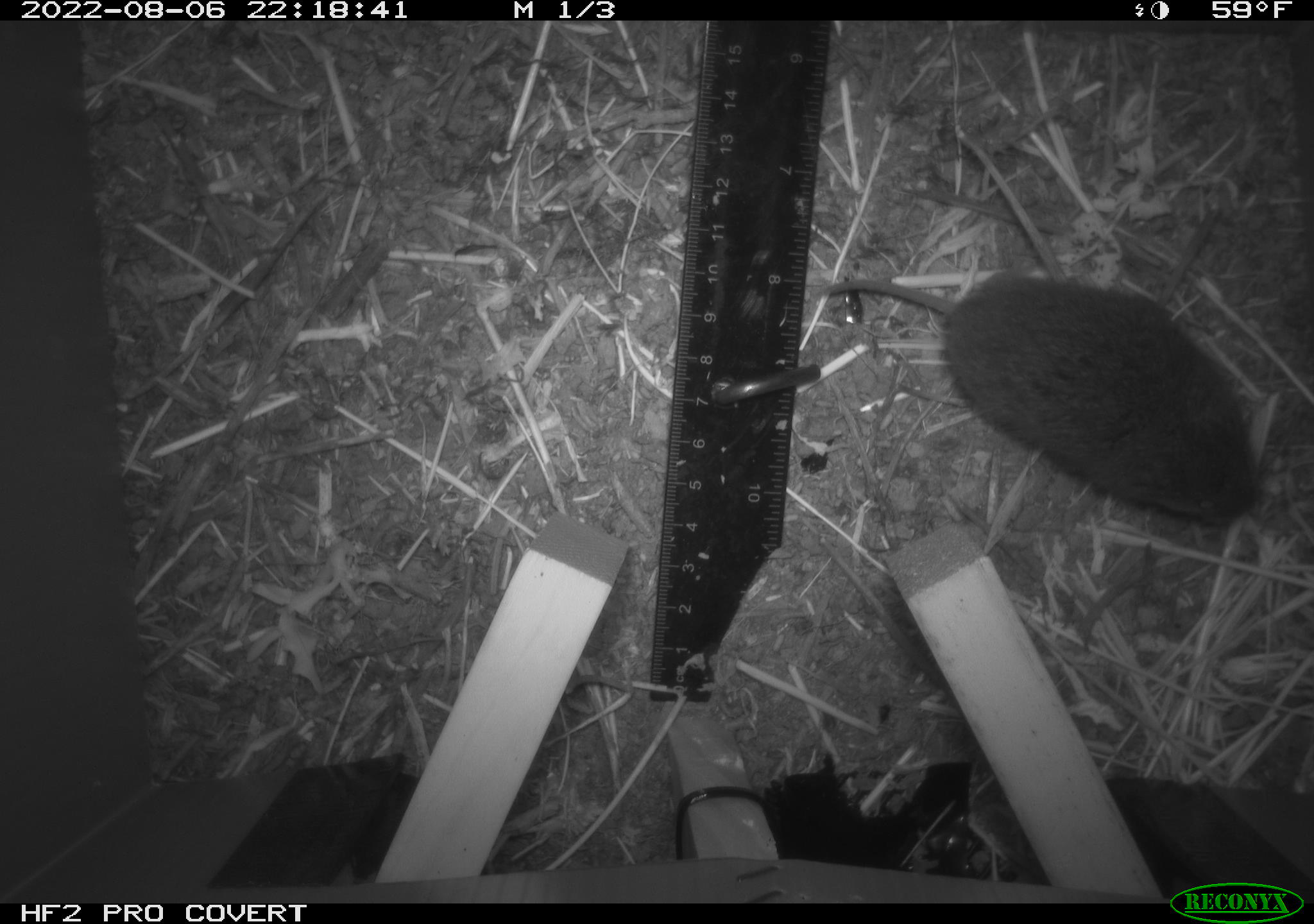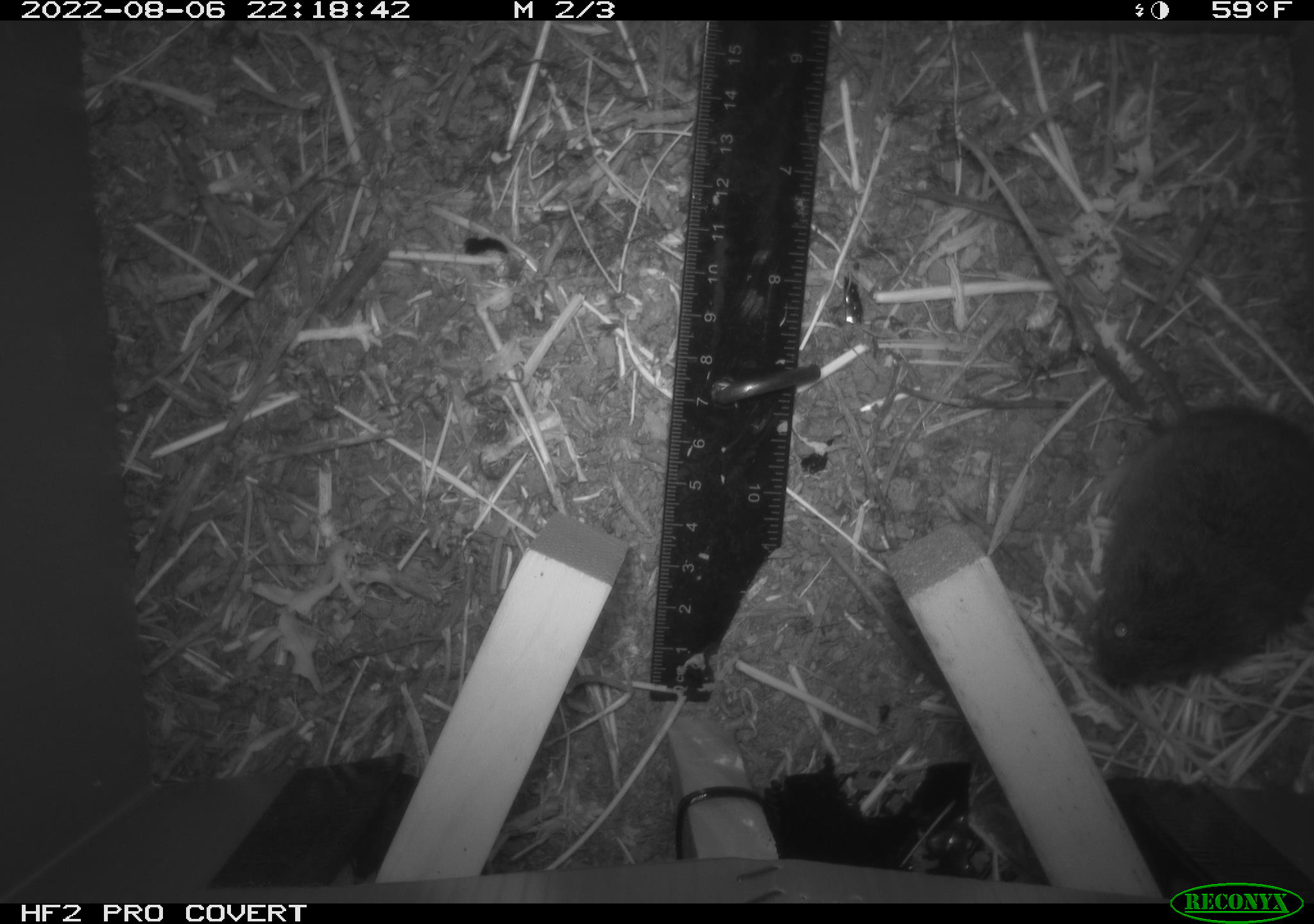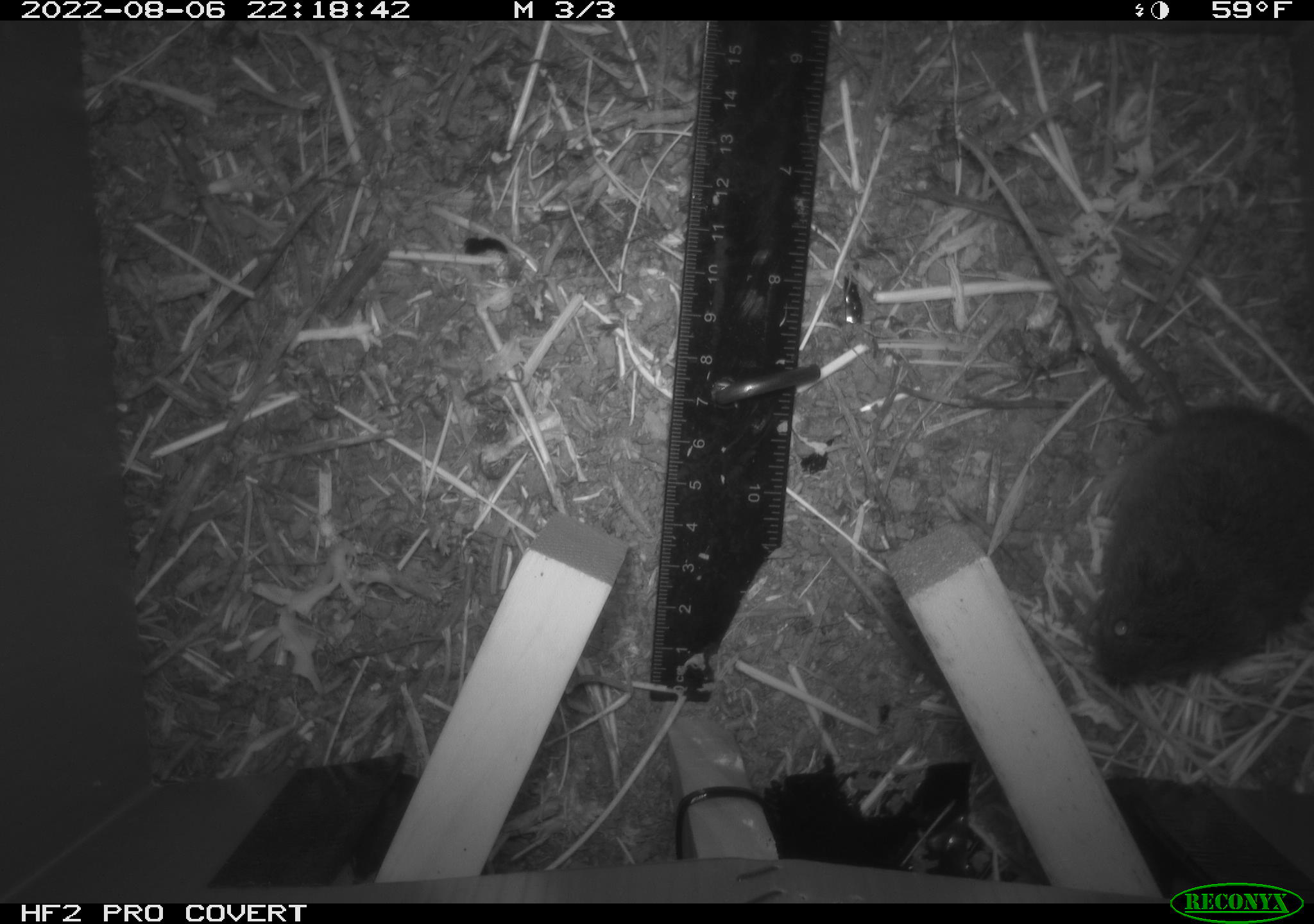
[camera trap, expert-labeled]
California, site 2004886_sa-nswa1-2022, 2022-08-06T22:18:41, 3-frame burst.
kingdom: Animalia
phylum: Chordata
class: Mammalia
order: Rodentia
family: Cricetidae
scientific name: Cricetidae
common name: hamsters, voles, lemmings, and allies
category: cricetidae family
Cricetidae family (hamsters, voles, lemmings, and allies) (Cricetidae).